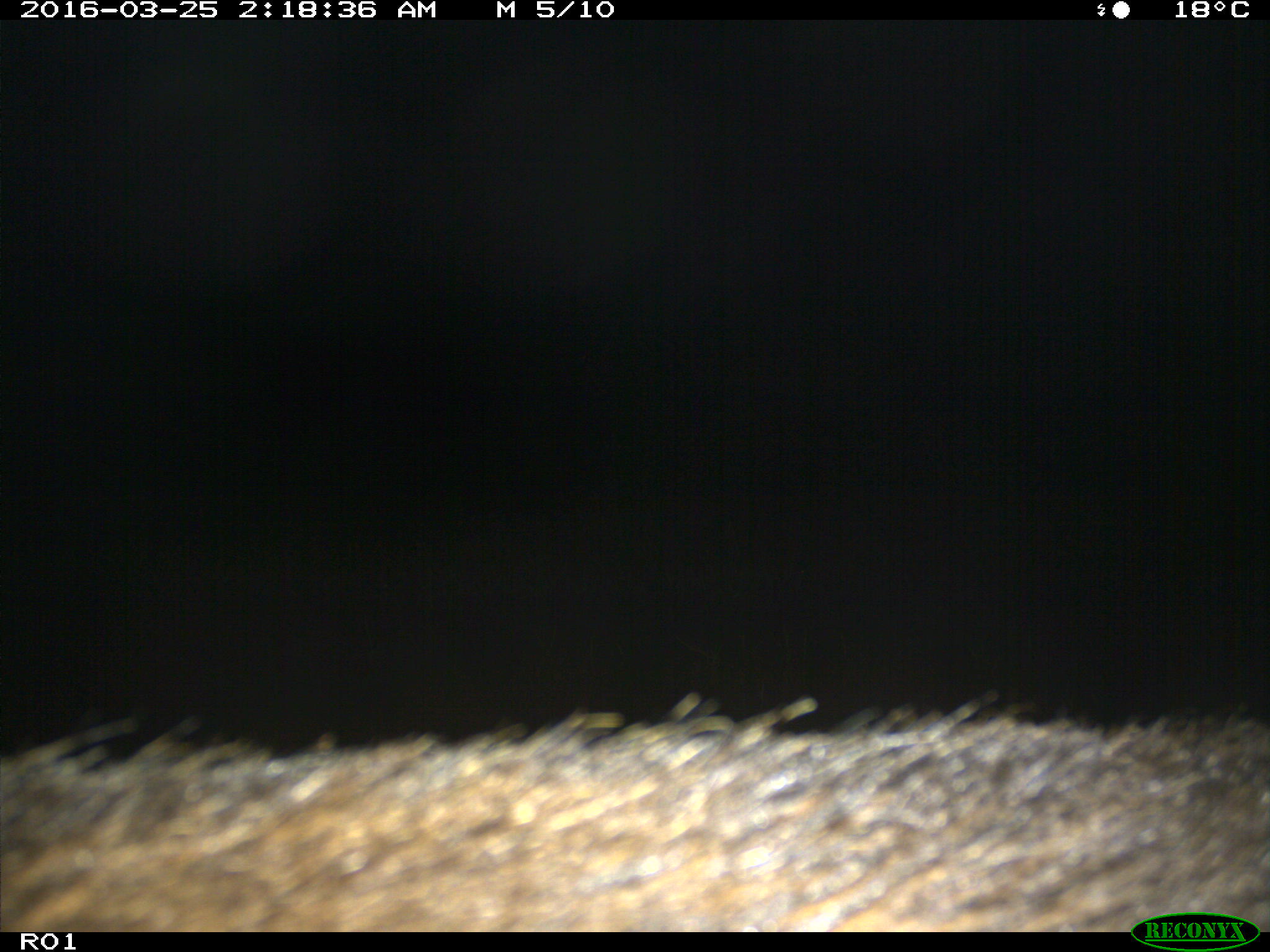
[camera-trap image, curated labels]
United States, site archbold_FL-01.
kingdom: Animalia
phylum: Chordata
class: Mammalia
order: Artiodactyla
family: Bovidae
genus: Bos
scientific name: Bos taurus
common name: domestic cow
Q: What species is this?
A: Bos taurus (domestic cow).